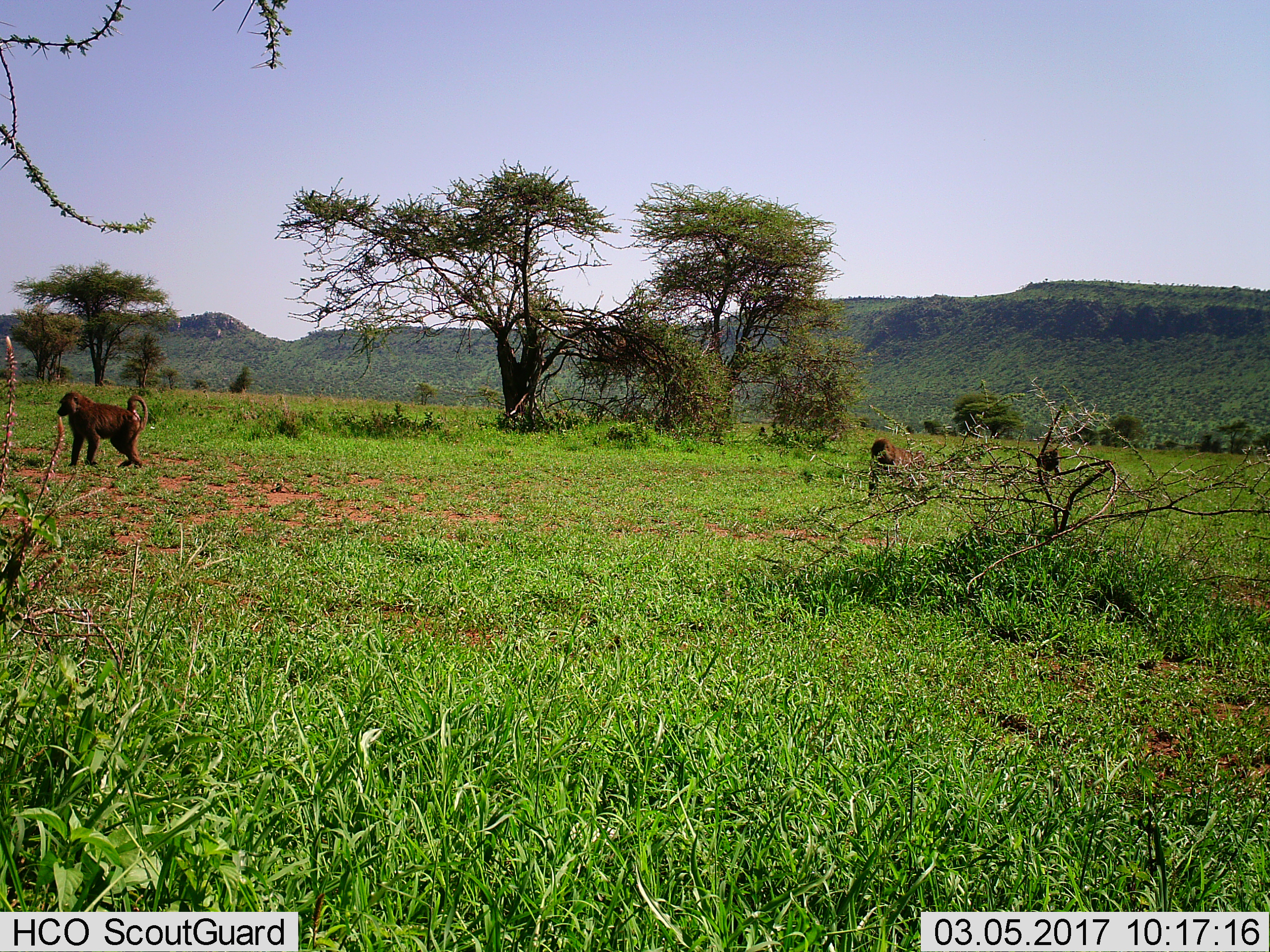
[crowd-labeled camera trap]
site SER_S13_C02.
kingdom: Animalia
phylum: Chordata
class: Mammalia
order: Primates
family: Cercopithecidae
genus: Papio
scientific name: Papio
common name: baboon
Baboon (Papio), count 2. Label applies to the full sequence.